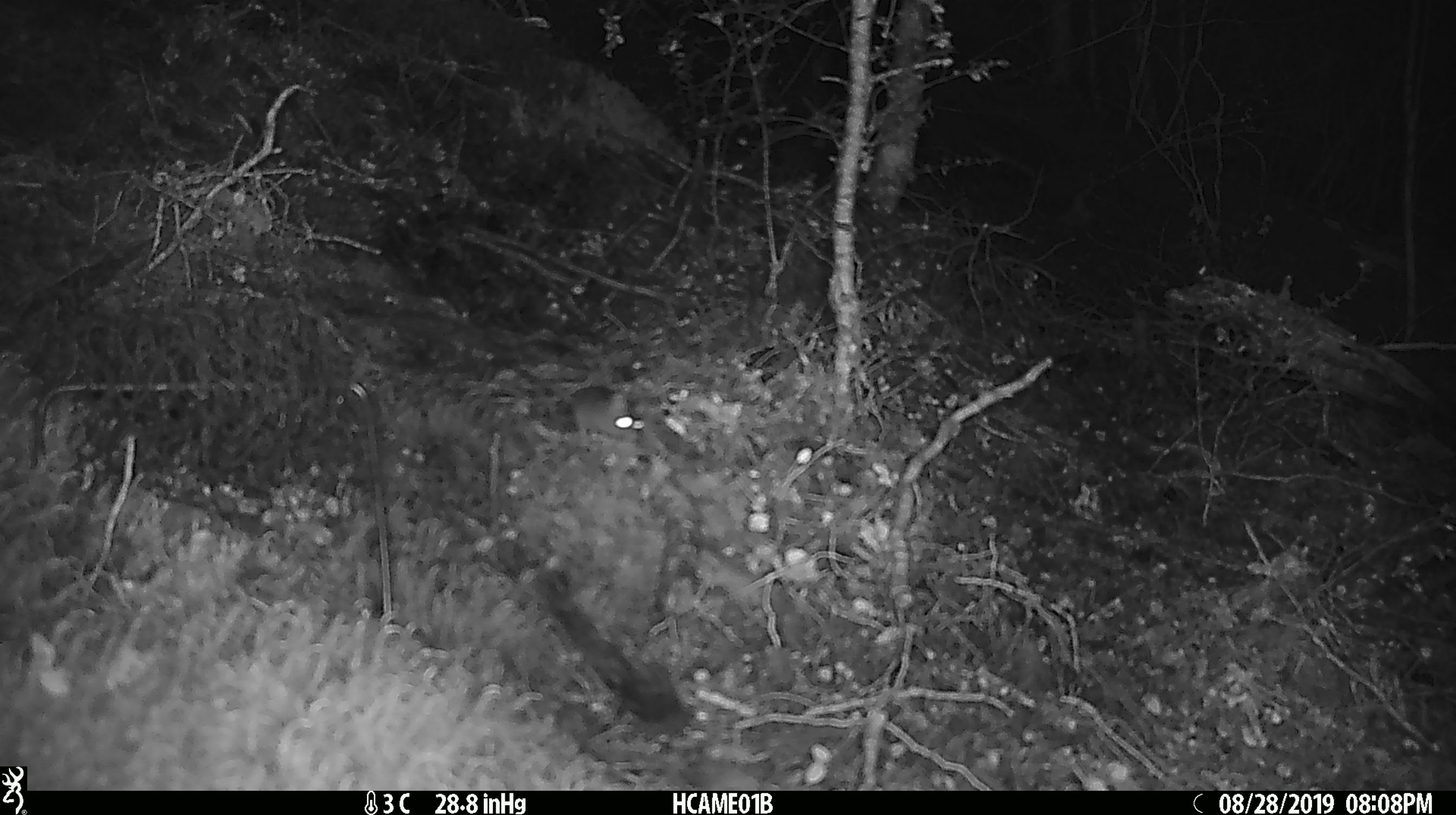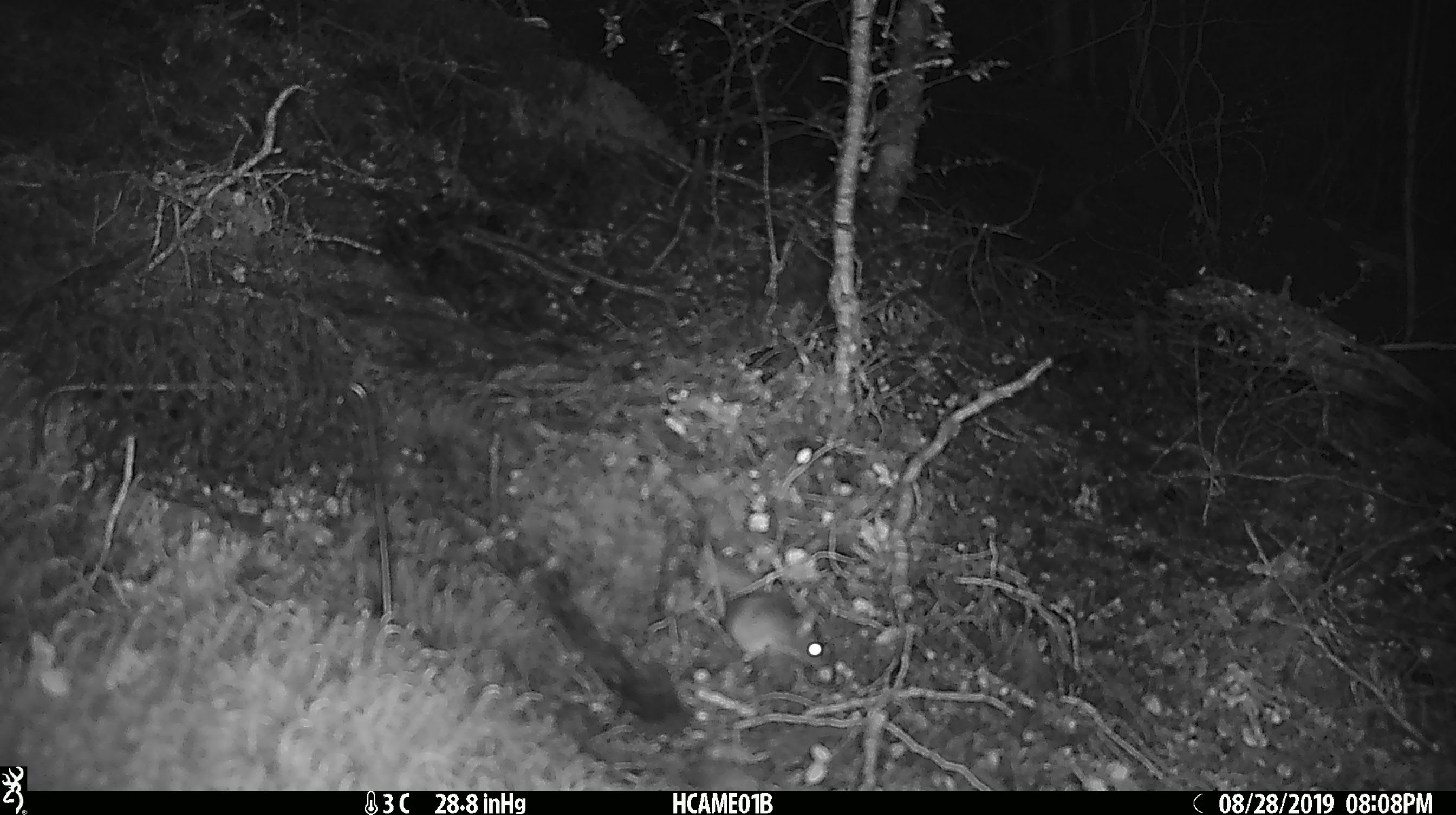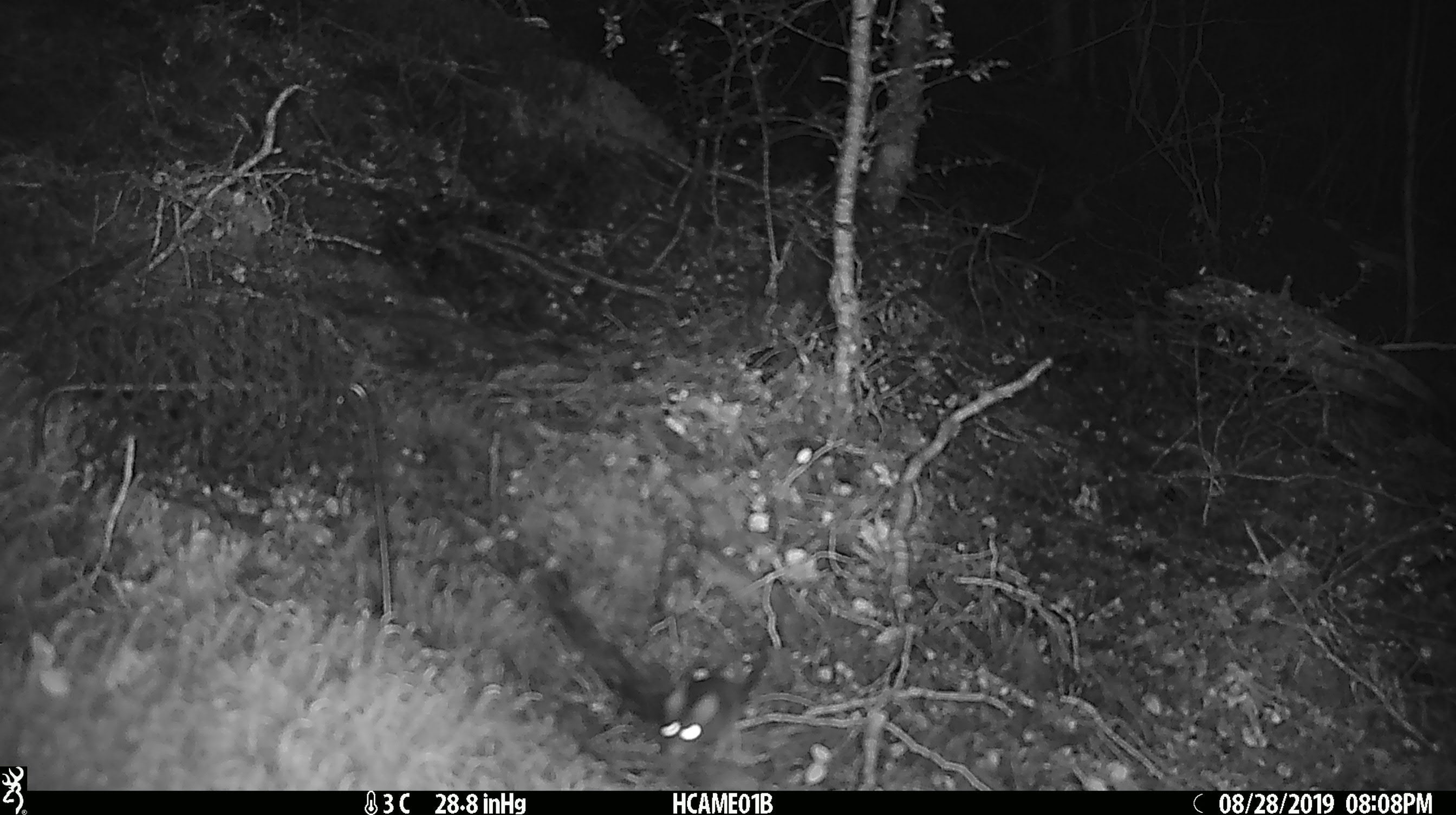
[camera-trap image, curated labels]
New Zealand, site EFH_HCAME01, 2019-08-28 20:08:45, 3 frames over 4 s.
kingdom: Animalia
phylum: Chordata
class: Mammalia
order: Rodentia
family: Muridae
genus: Mus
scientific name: Mus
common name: mouse